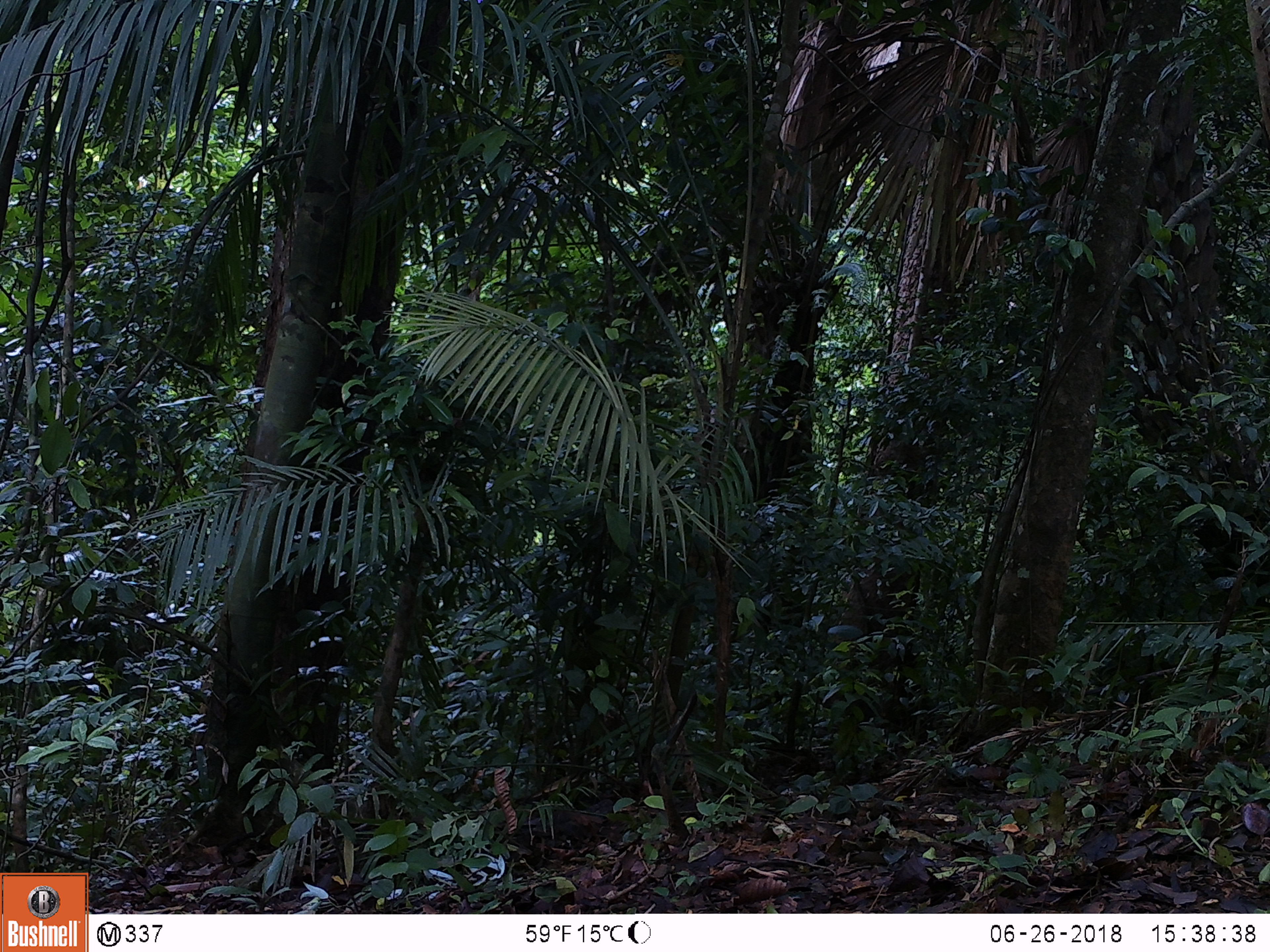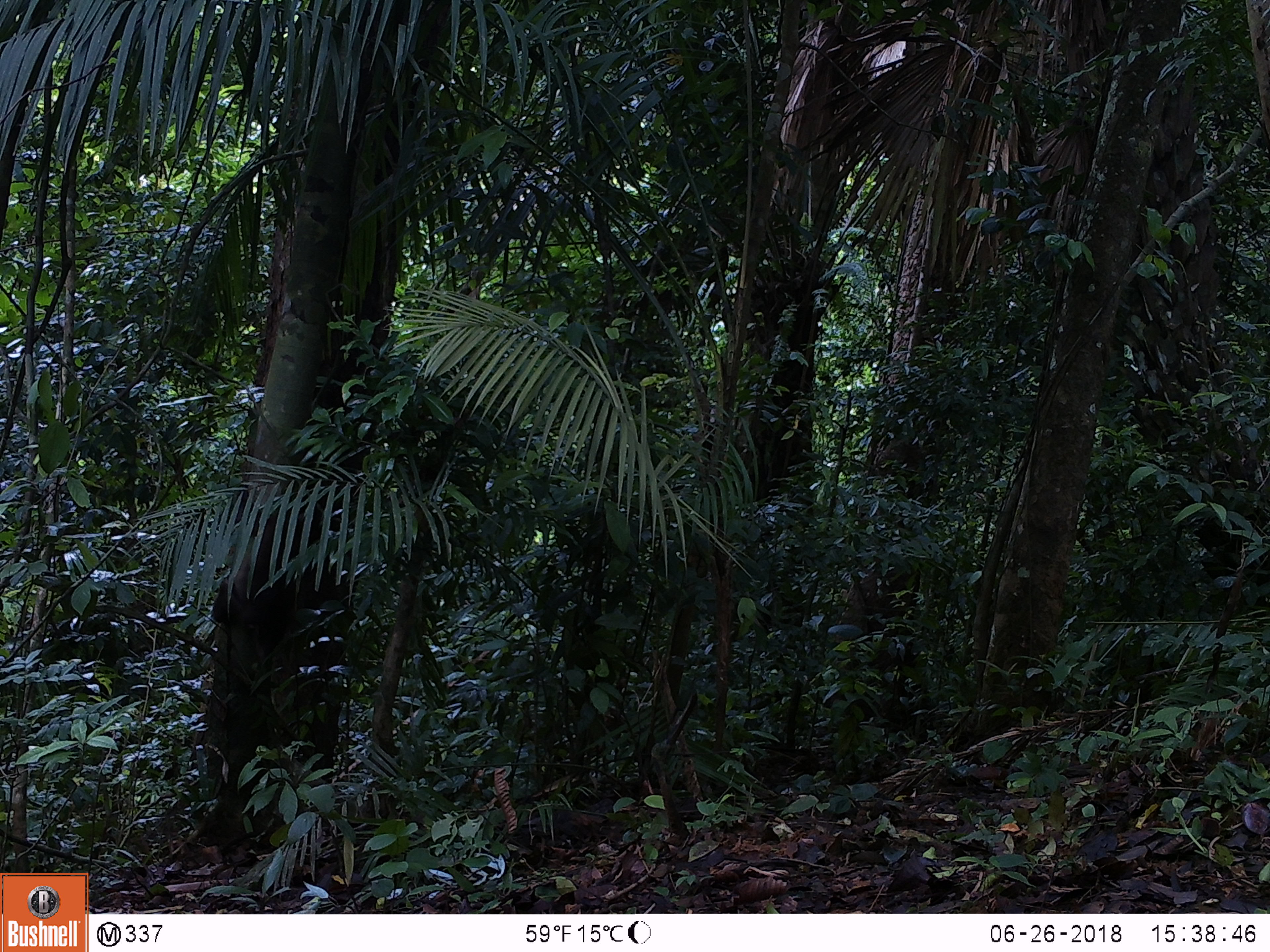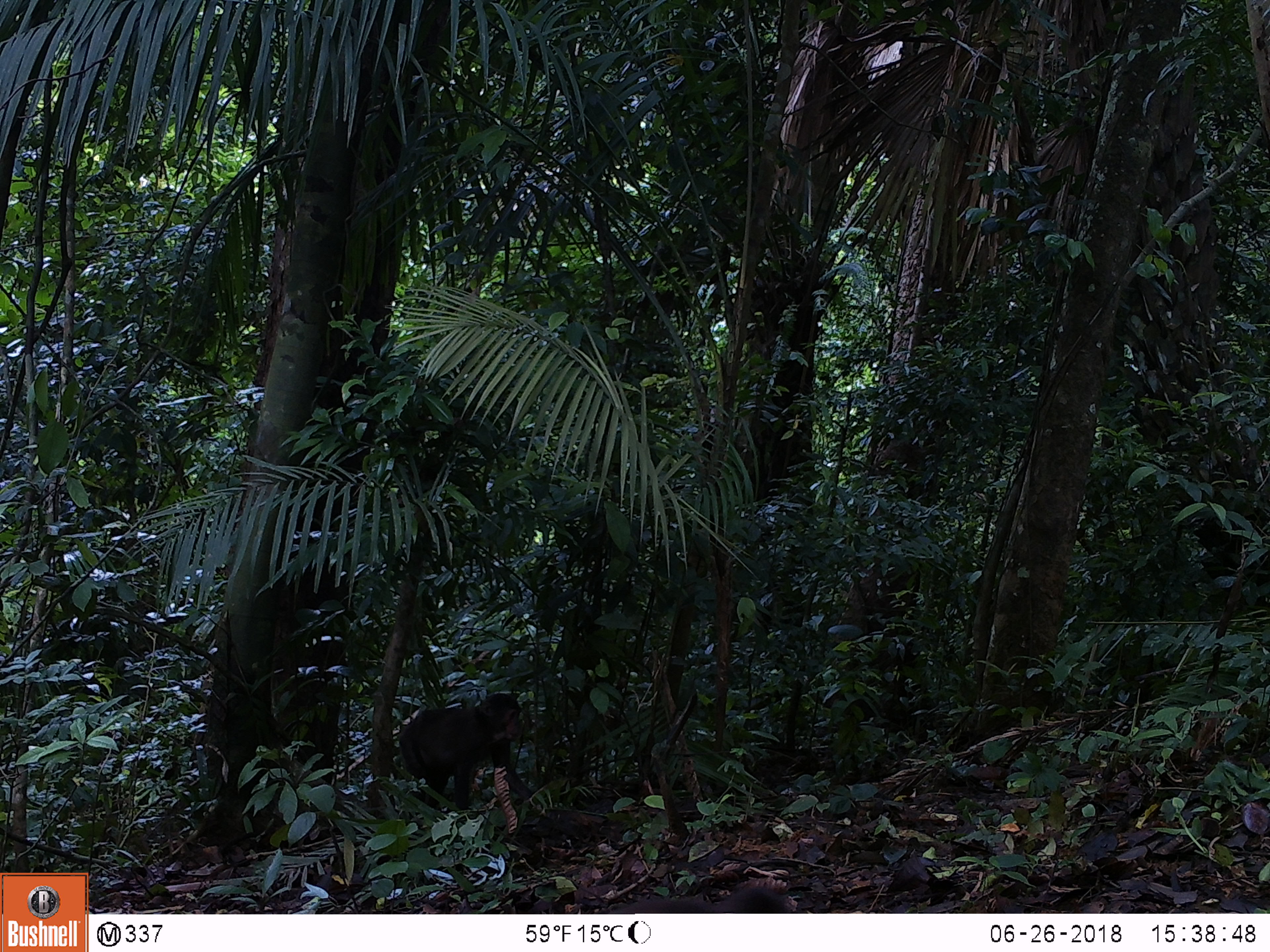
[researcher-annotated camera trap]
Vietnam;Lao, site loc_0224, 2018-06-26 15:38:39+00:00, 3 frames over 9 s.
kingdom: Animalia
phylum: Chordata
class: Mammalia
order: Primates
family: Cercopithecidae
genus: Macaca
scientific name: Macaca arctoides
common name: stump-tailed macaque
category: stump tailed macaque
Stump tailed macaque (stump-tailed macaque) (Macaca arctoides). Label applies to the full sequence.